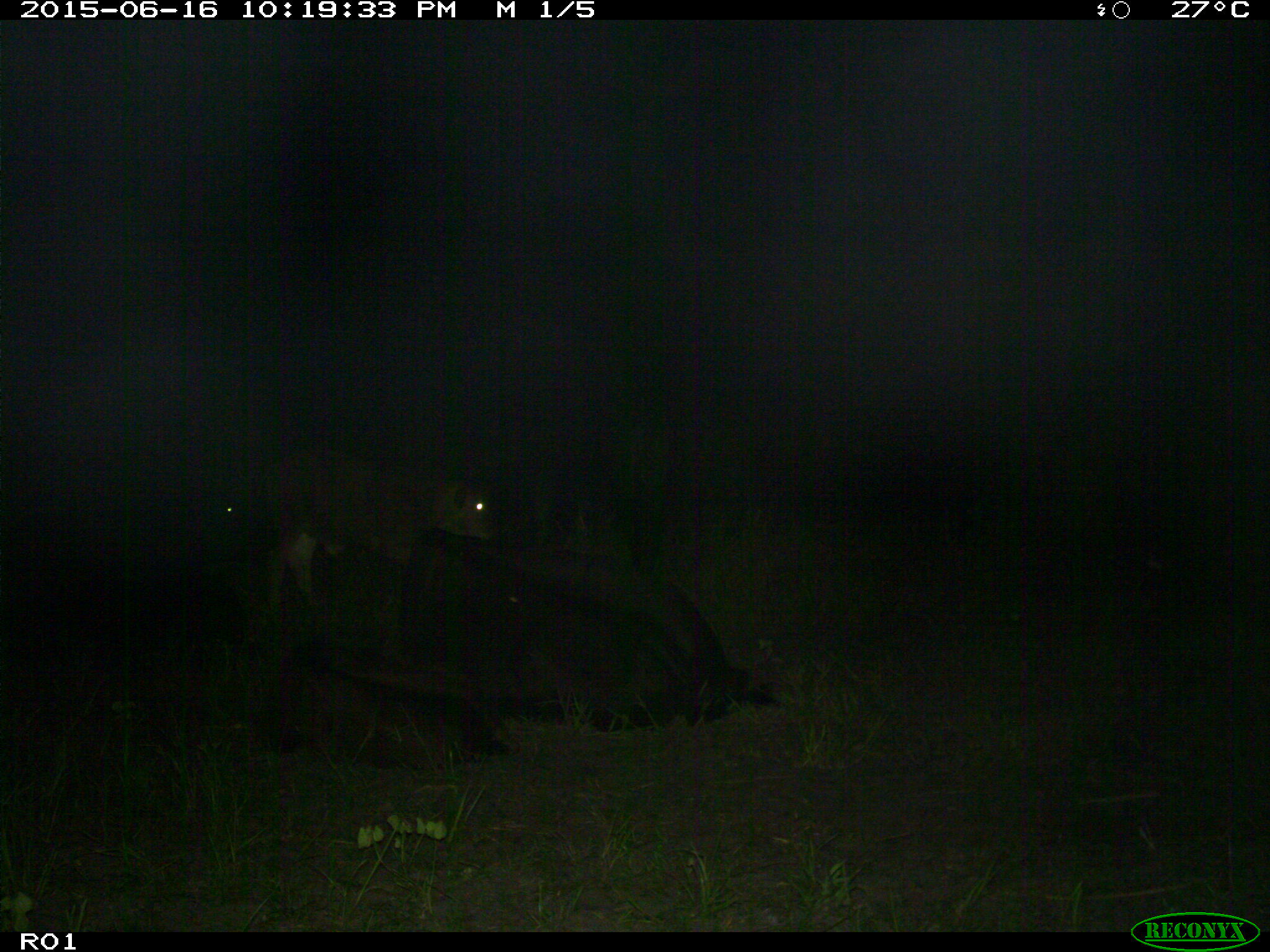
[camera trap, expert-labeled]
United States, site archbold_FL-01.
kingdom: Animalia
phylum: Chordata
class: Mammalia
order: Artiodactyla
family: Bovidae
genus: Bos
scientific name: Bos taurus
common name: domestic cow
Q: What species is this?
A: Bos taurus (domestic cow).